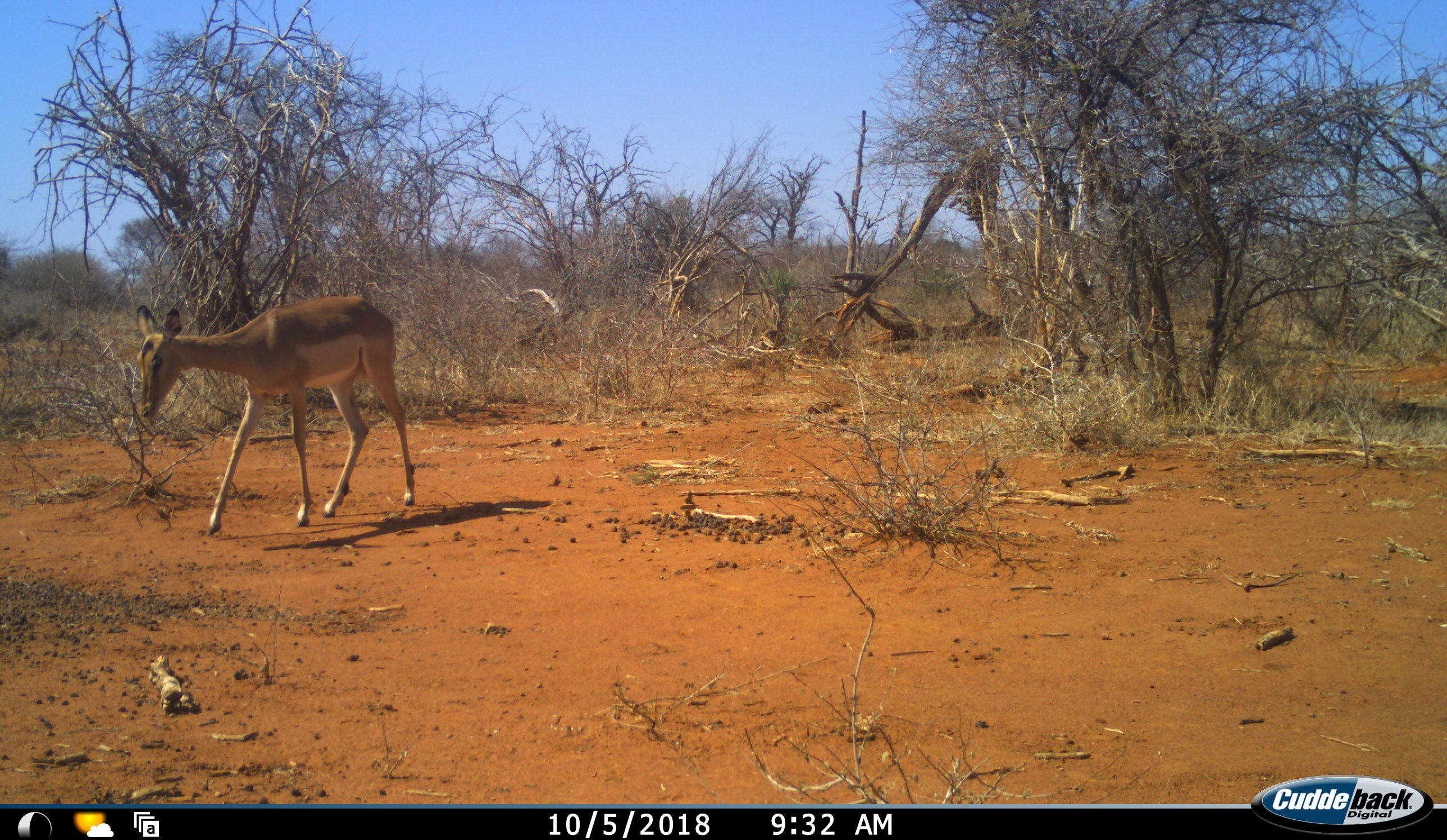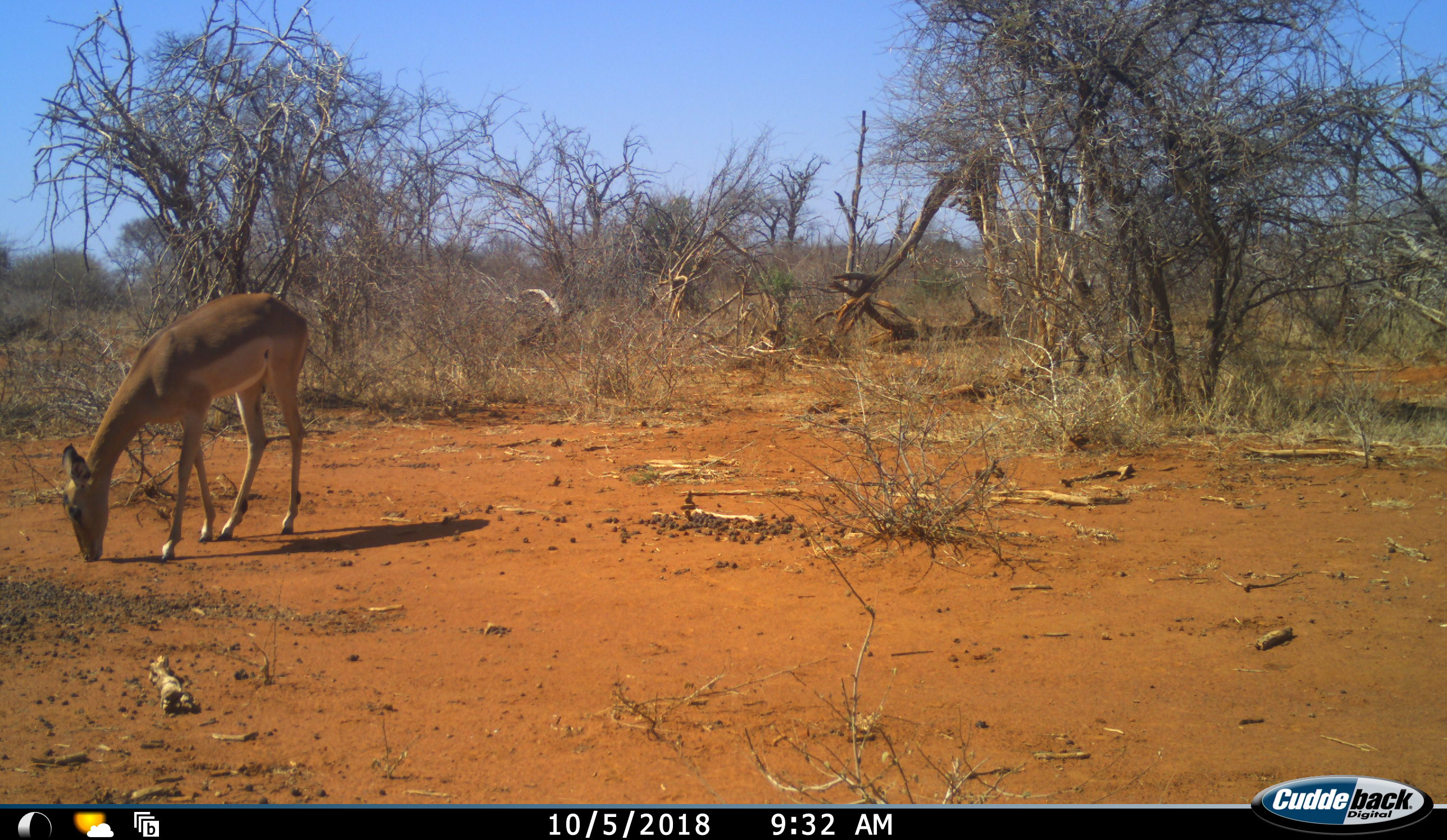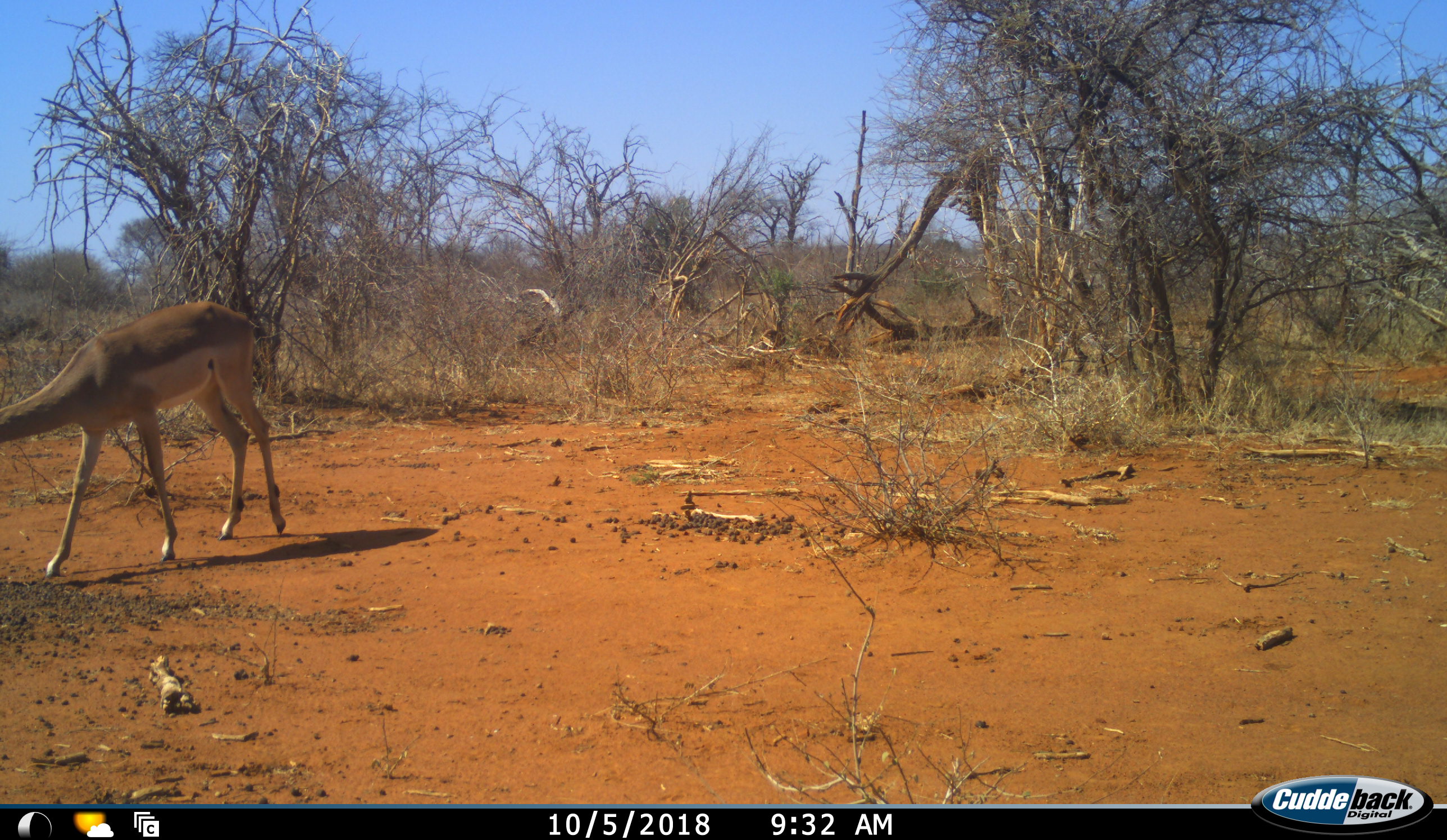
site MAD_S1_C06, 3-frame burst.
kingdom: Animalia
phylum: Chordata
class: Mammalia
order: Artiodactyla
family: Bovidae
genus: Aepyceros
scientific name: Aepyceros melampus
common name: impala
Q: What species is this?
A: Impala (Aepyceros melampus).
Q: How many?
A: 1.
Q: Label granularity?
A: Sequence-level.